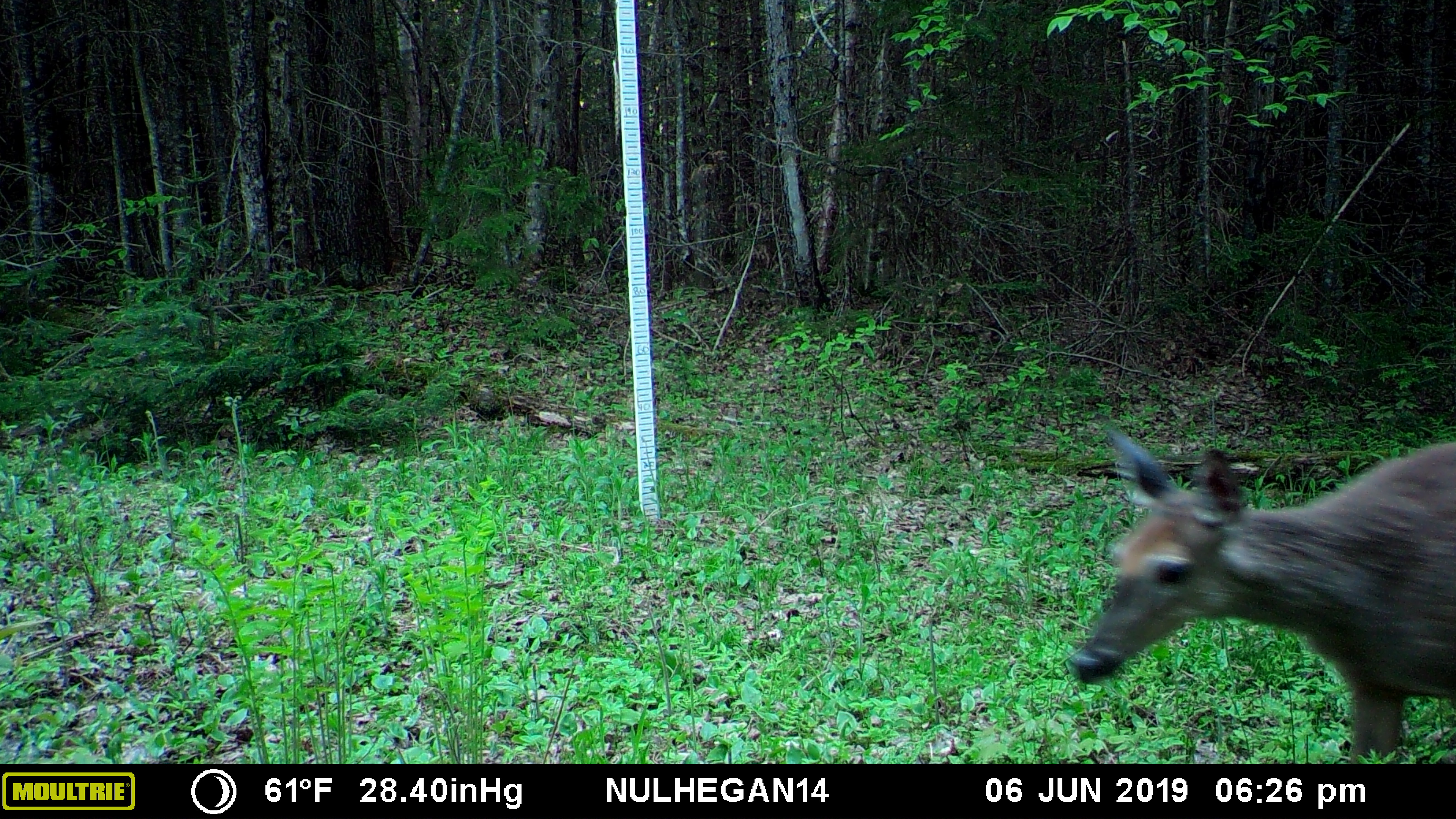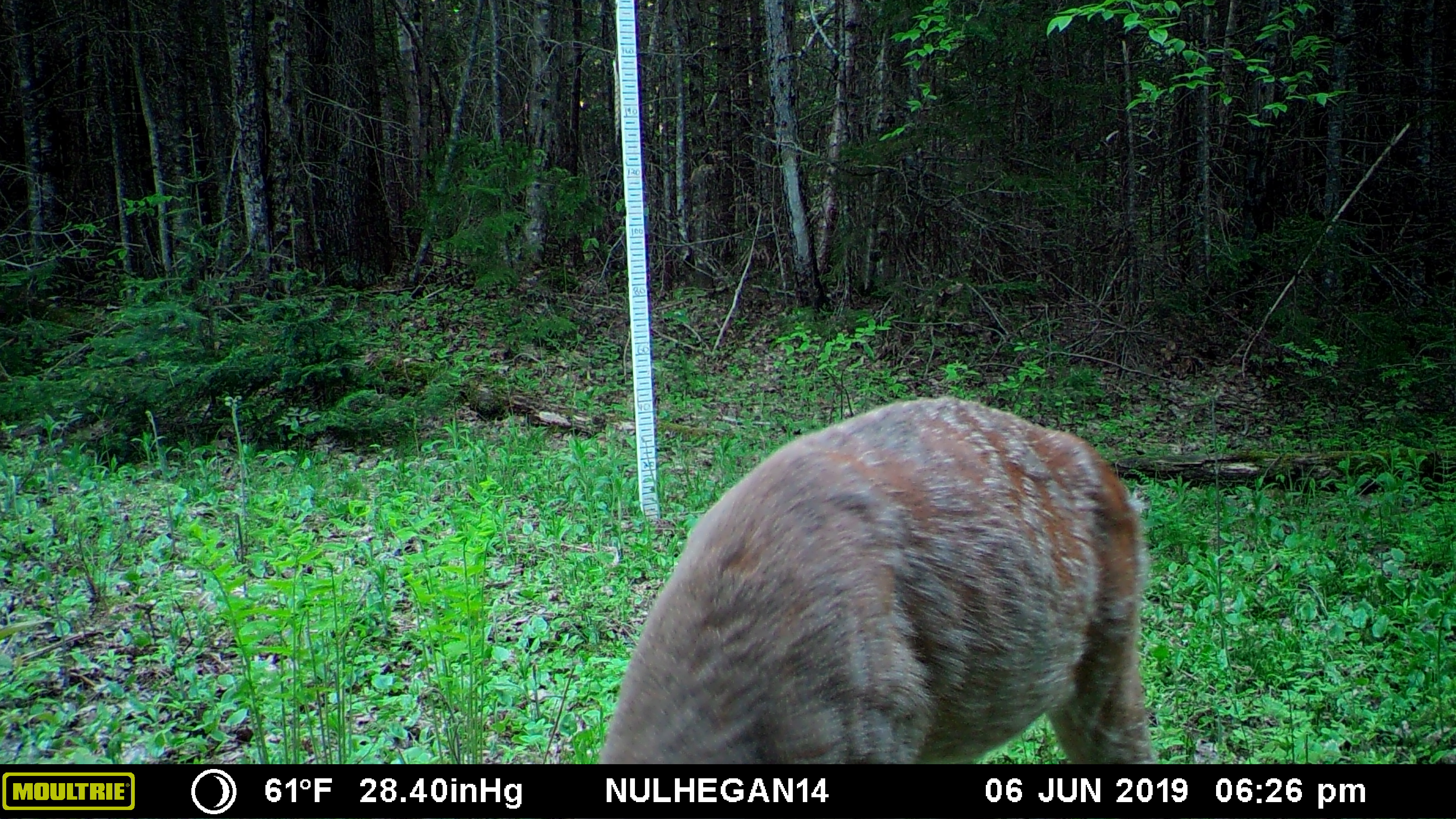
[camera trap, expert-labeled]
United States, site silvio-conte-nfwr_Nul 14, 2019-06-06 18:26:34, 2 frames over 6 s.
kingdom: Animalia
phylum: Chordata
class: Mammalia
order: Artiodactyla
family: Cervidae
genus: Odocoileus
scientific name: Odocoileus virginianus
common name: white-tailed deer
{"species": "white-tailed deer (Odocoileus virginianus)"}